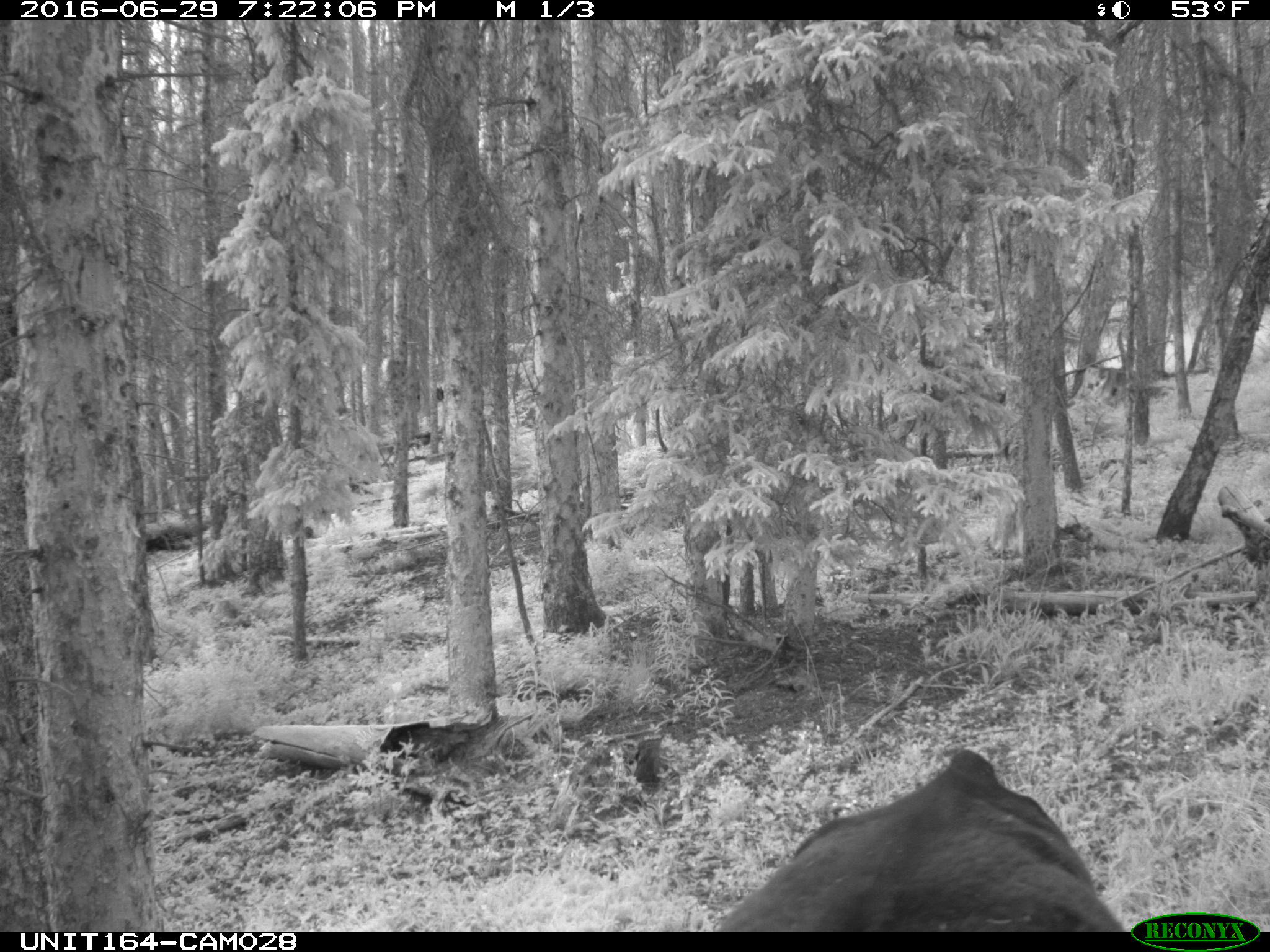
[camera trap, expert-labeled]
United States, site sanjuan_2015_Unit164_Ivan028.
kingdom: Animalia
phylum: Chordata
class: Mammalia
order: Artiodactyla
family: Bovidae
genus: Bos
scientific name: Bos taurus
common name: domestic cow